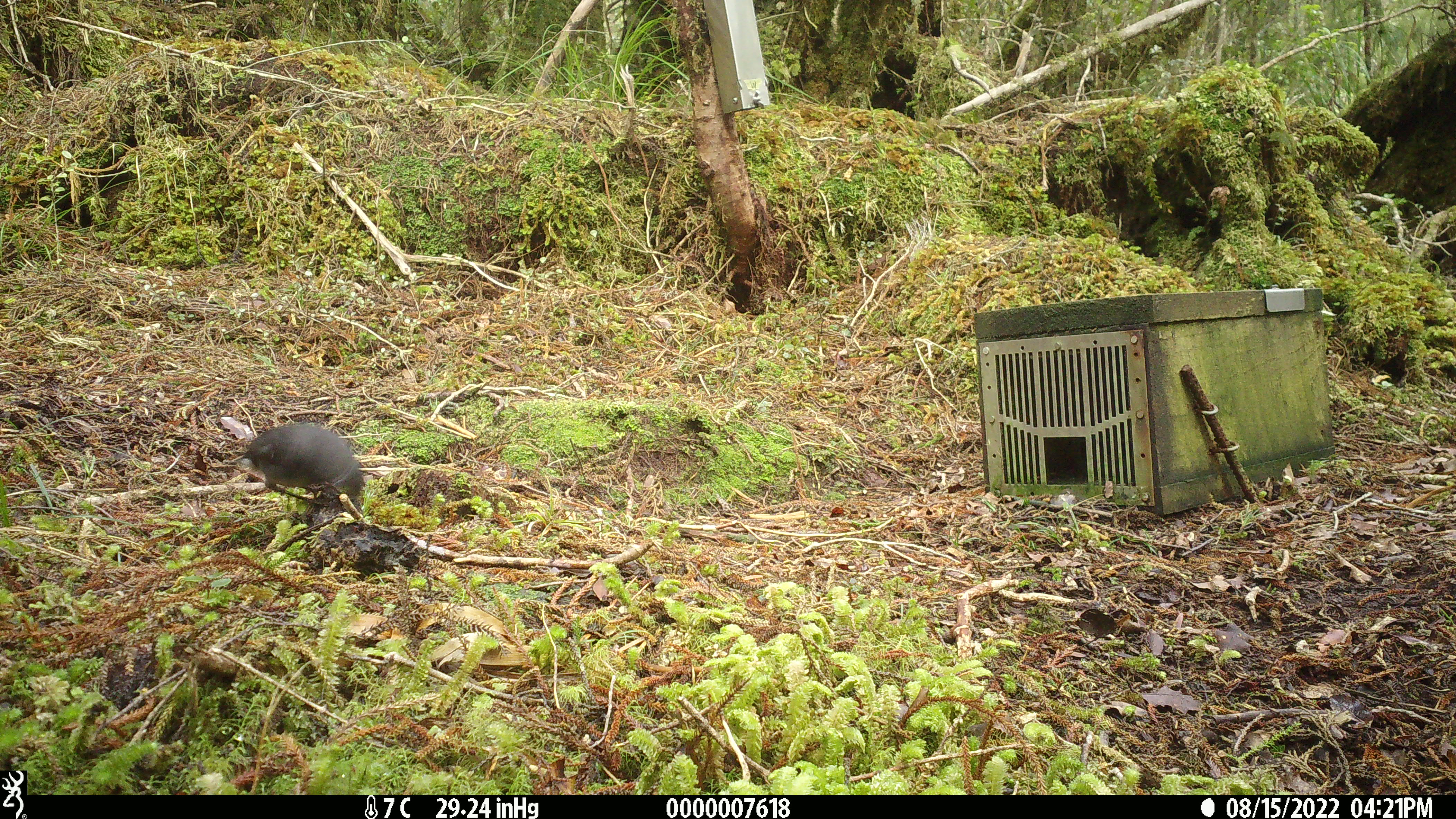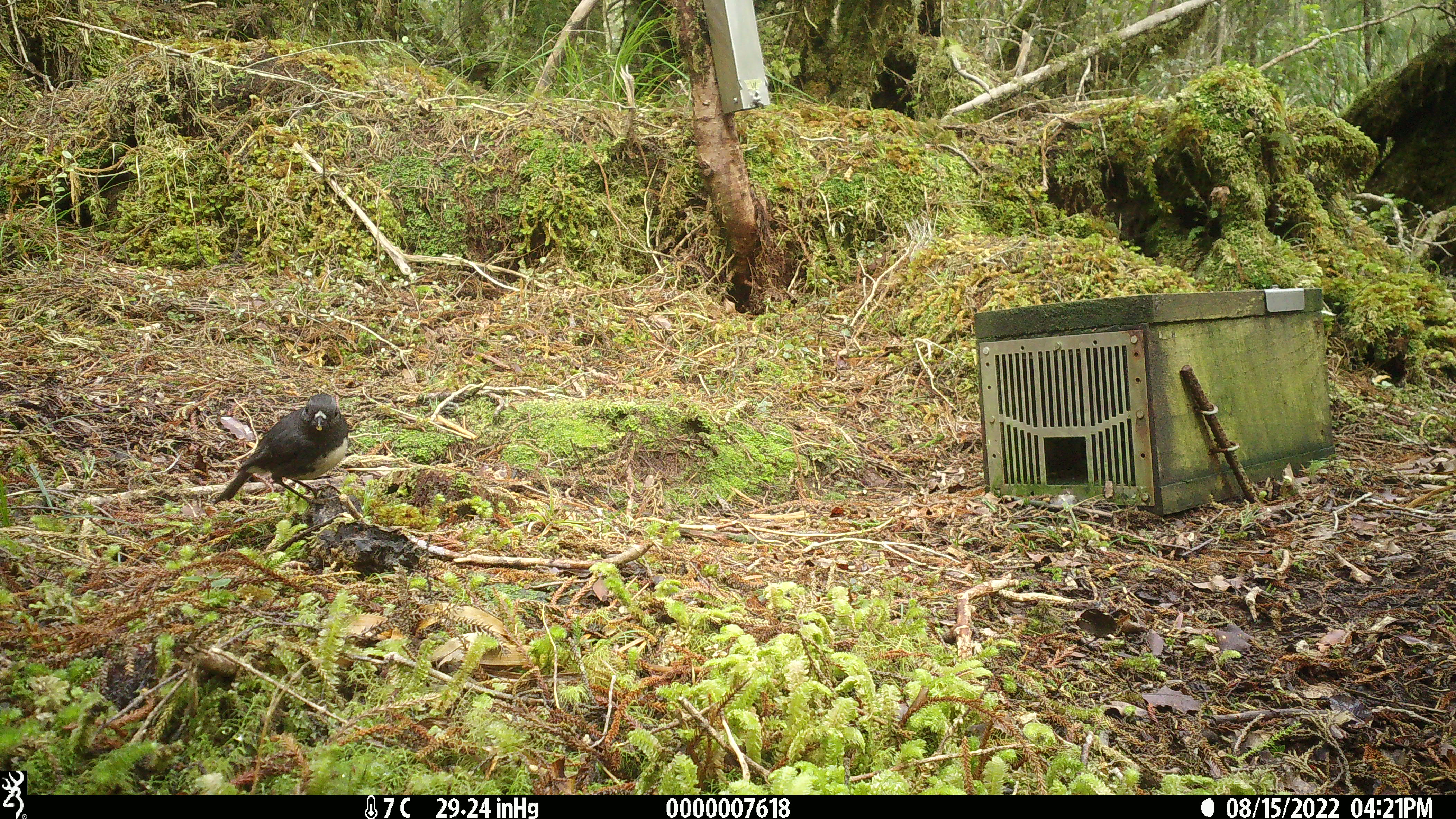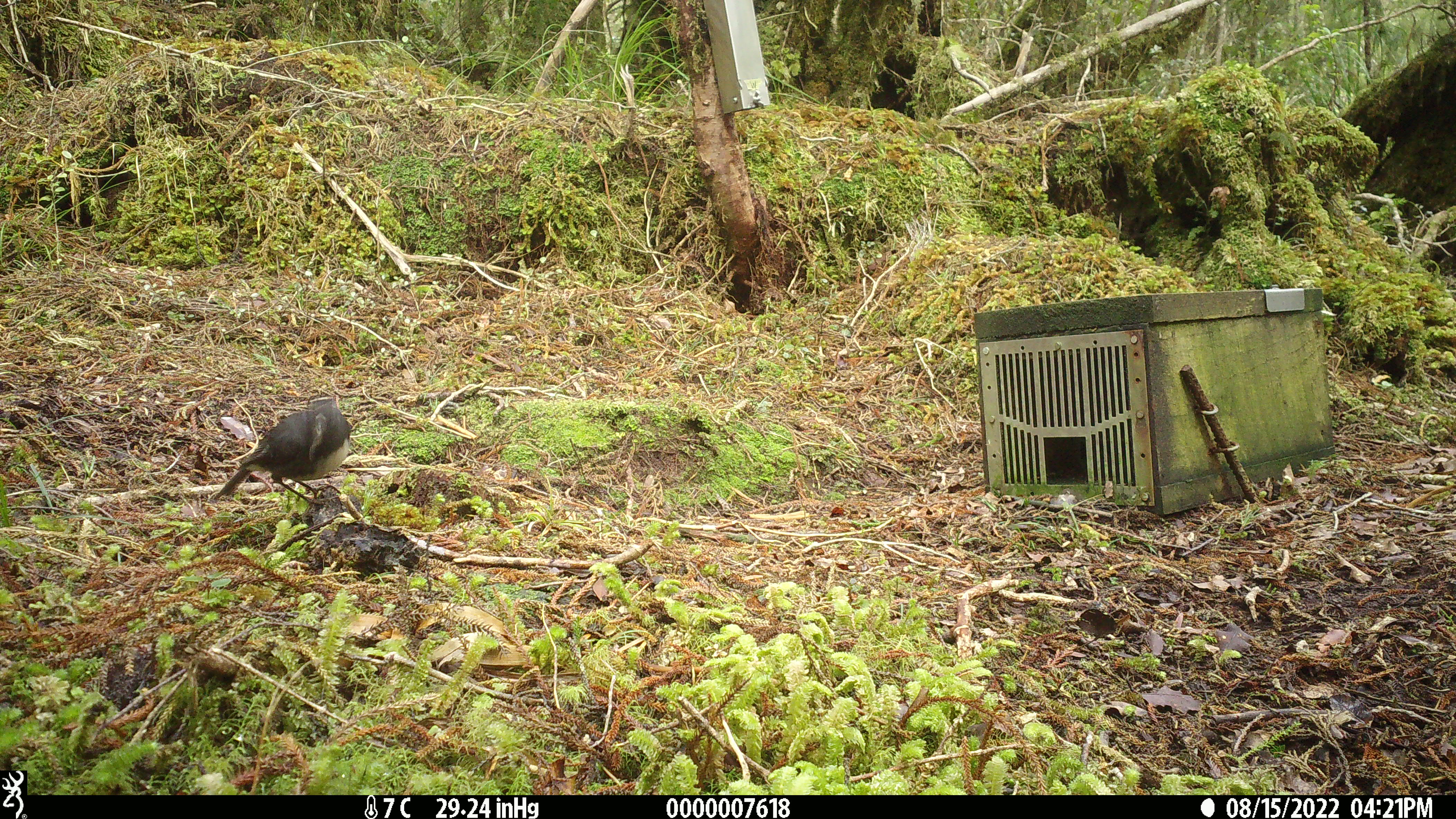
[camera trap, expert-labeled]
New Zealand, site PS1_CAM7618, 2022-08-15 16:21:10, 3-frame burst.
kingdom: Animalia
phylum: Chordata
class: Aves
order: Passeriformes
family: Petroicidae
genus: Petroica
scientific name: Petroica australis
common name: new zealand robin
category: robin